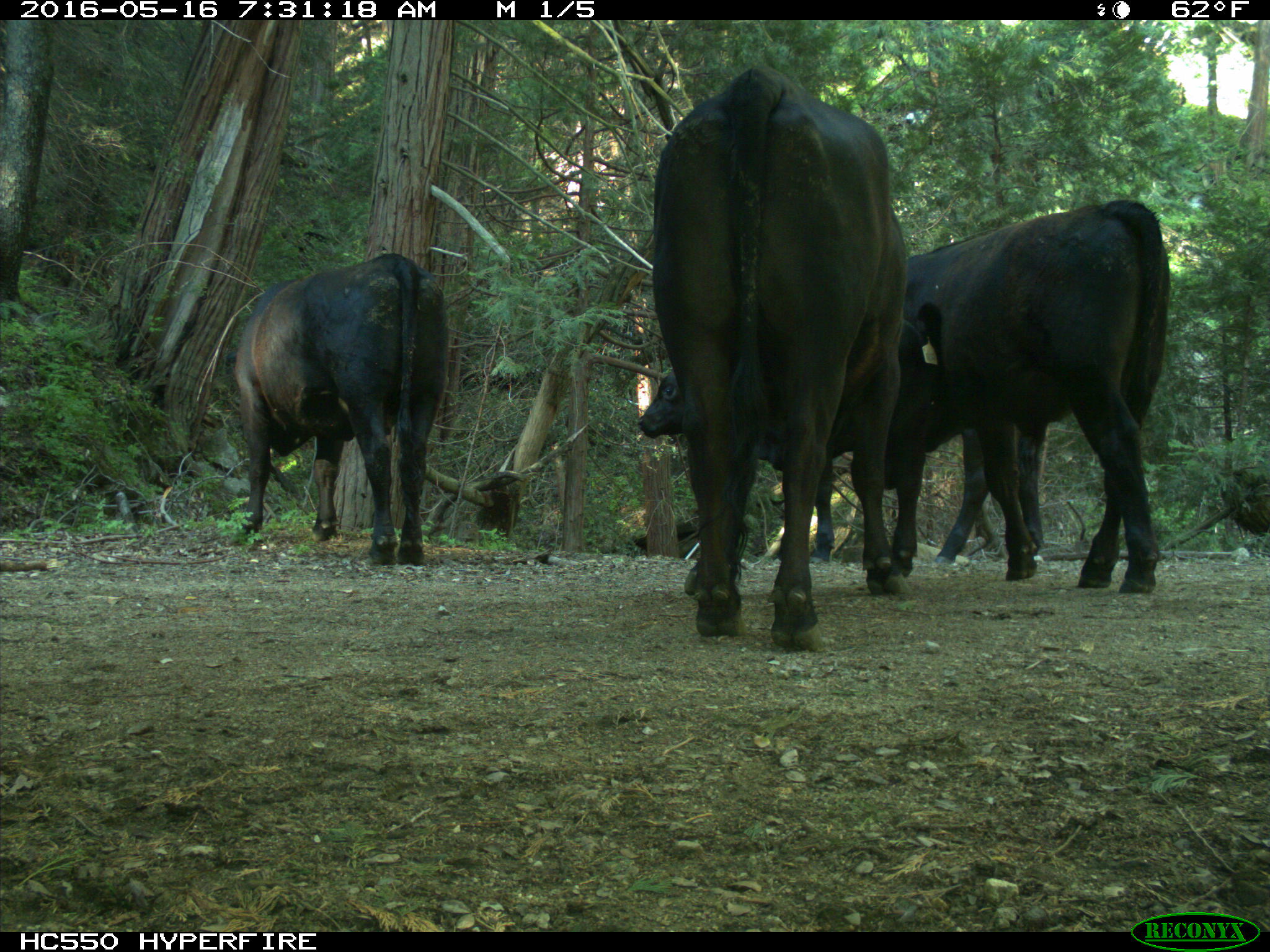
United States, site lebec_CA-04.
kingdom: Animalia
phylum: Chordata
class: Mammalia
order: Artiodactyla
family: Bovidae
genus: Bos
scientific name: Bos taurus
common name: domestic cow